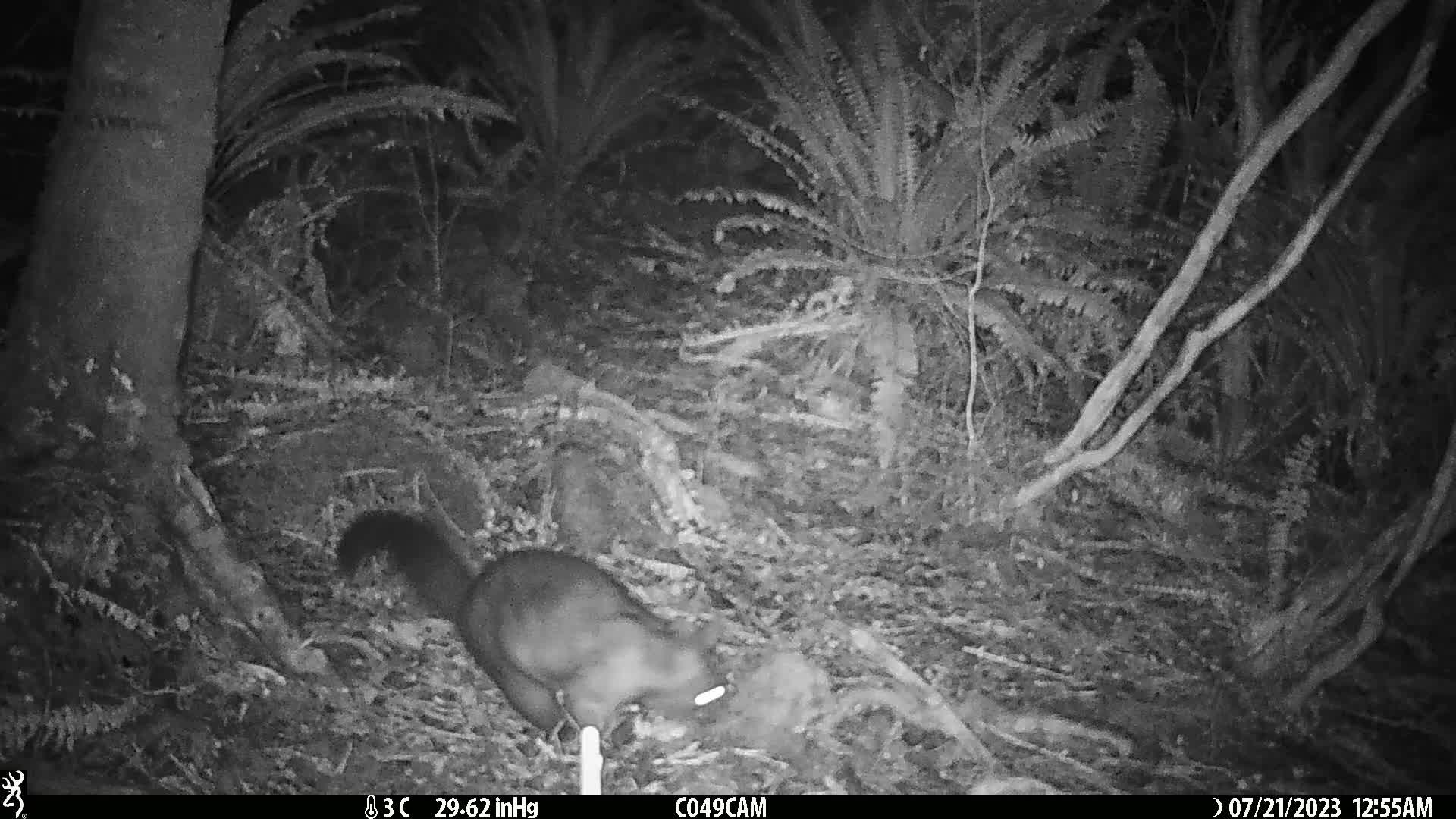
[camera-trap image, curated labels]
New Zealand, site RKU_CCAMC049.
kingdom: Animalia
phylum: Chordata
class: Mammalia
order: Diprotodontia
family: Phalangeridae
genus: Trichosurus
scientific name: Trichosurus vulpecula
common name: common brushtail possum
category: possum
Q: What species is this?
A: Possum (common brushtail possum) (Trichosurus vulpecula).